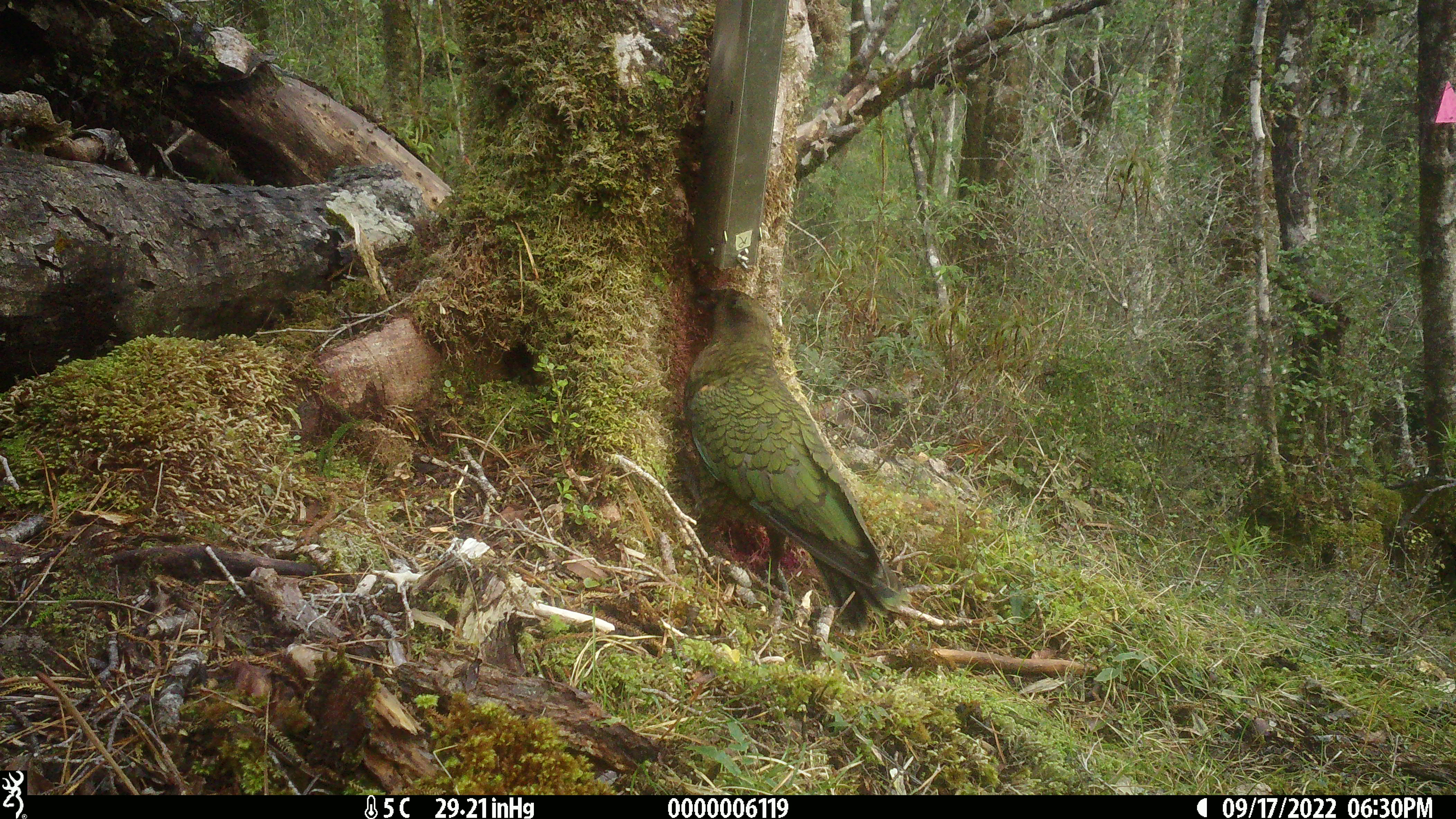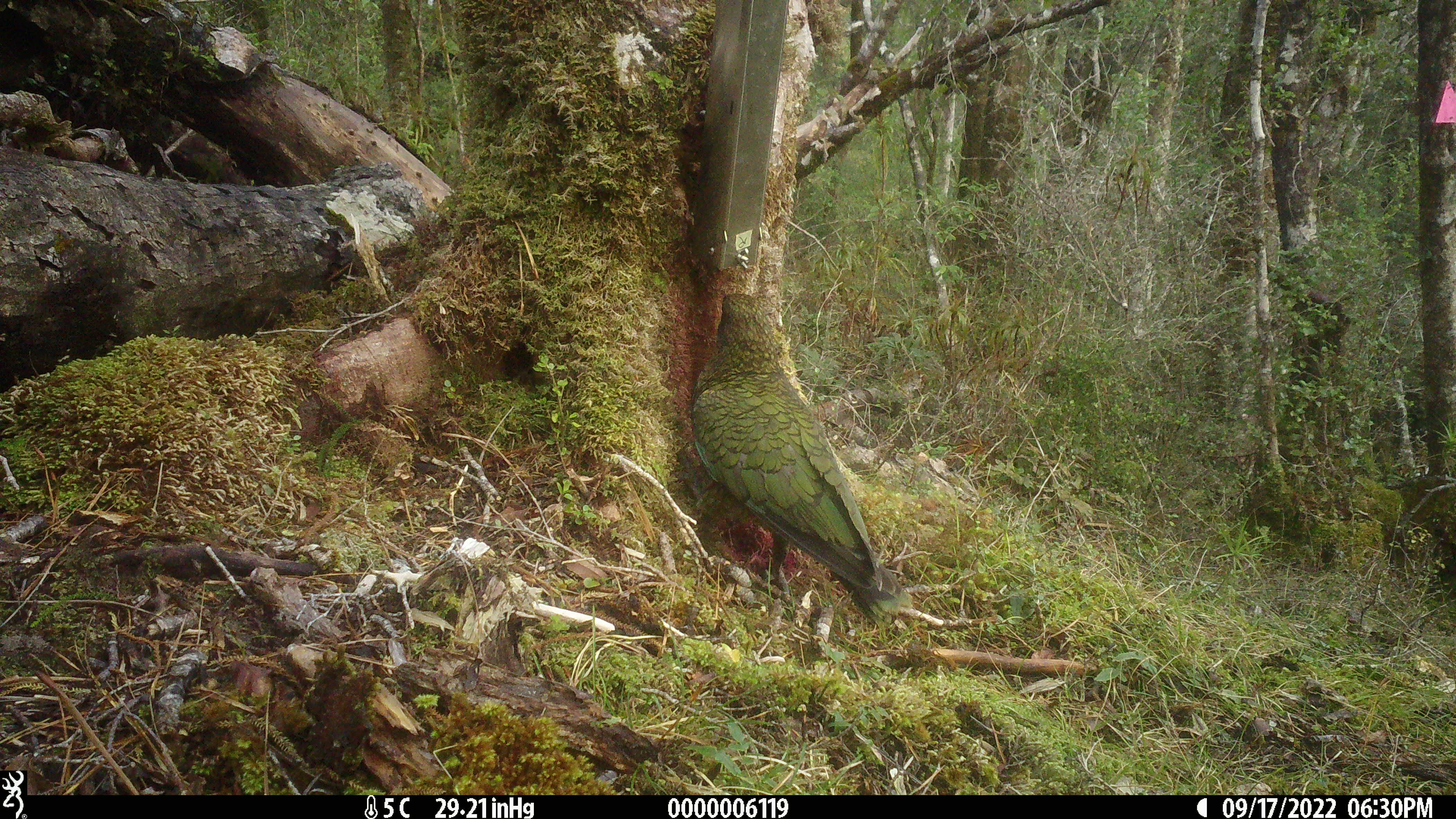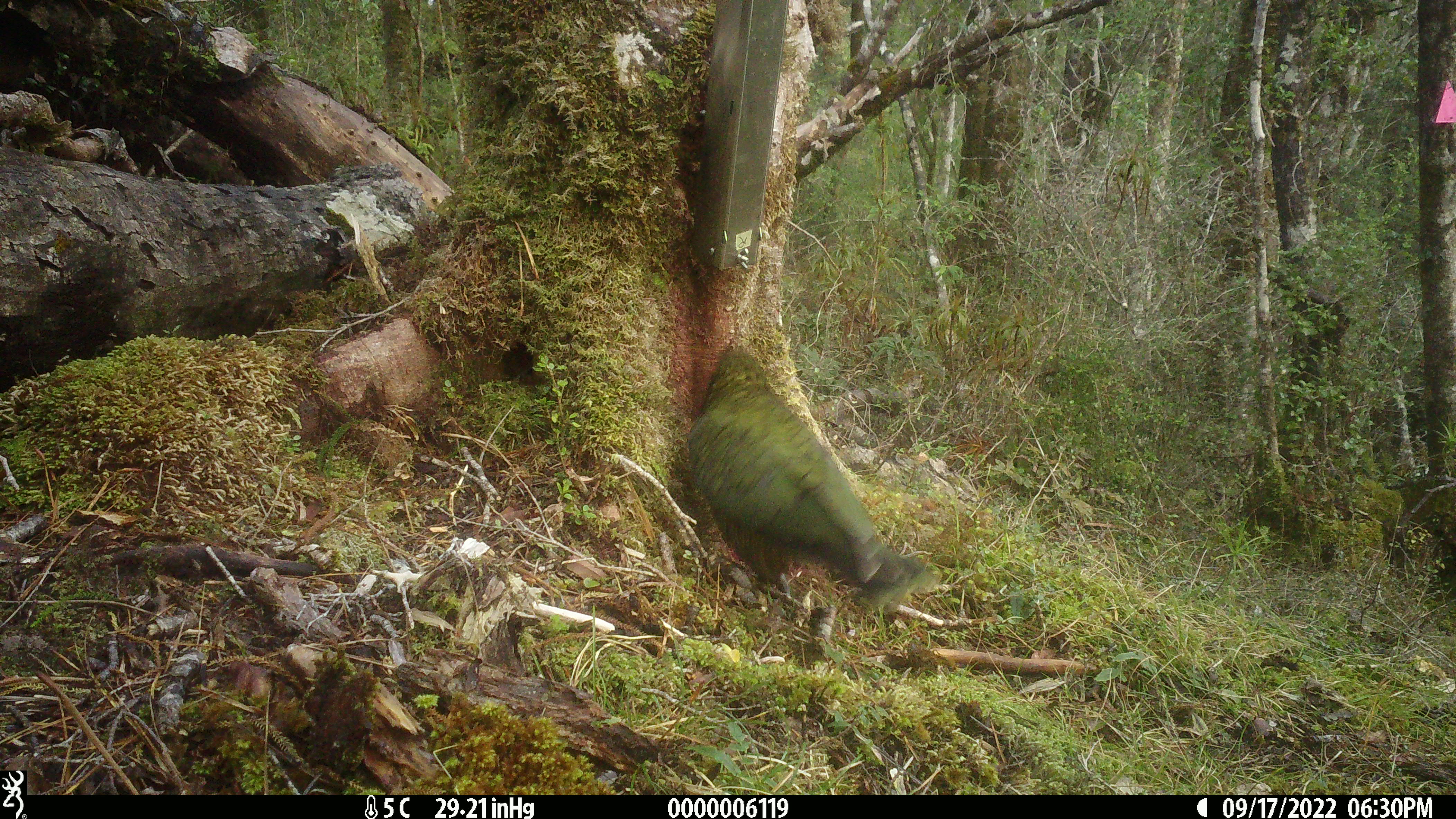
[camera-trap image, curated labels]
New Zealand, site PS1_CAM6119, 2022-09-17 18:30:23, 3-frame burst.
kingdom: Animalia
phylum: Chordata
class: Aves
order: Psittaciformes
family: Strigopidae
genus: Nestor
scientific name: Nestor notabilis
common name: kea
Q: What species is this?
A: Kea (Nestor notabilis).